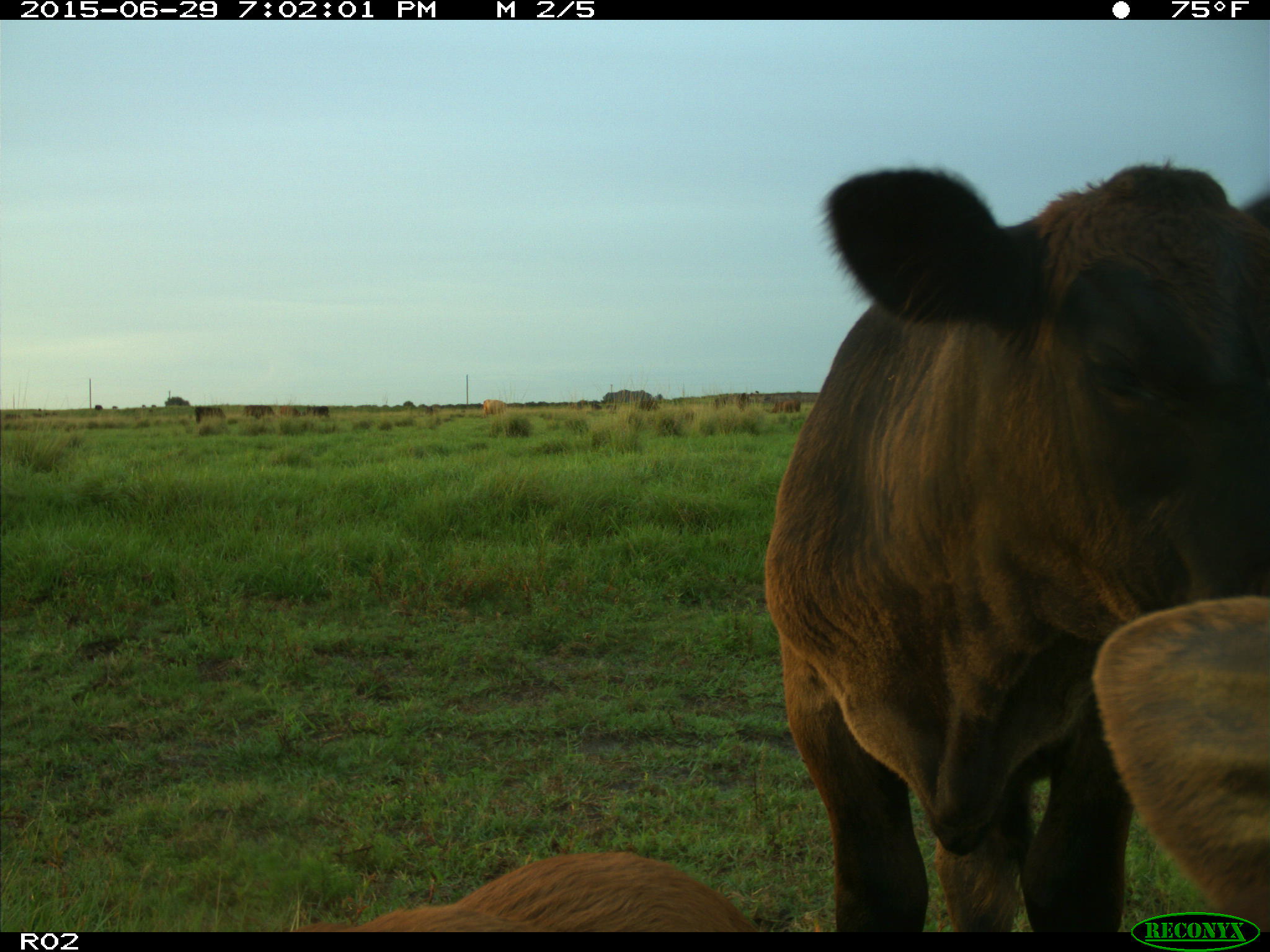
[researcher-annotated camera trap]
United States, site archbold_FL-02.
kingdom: Animalia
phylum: Chordata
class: Mammalia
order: Artiodactyla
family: Bovidae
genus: Bos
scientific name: Bos taurus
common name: domestic cow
Bos taurus (domestic cow).